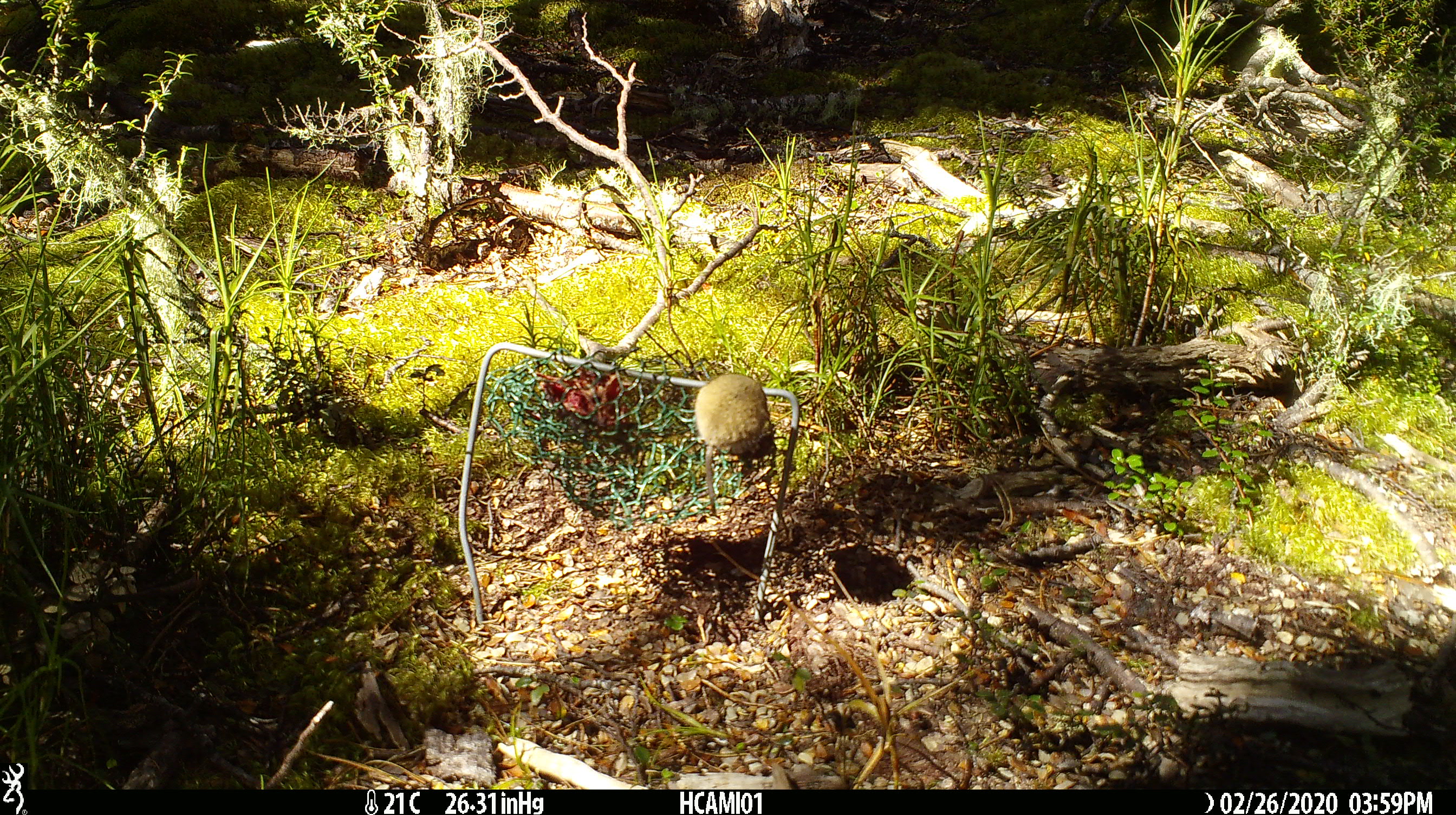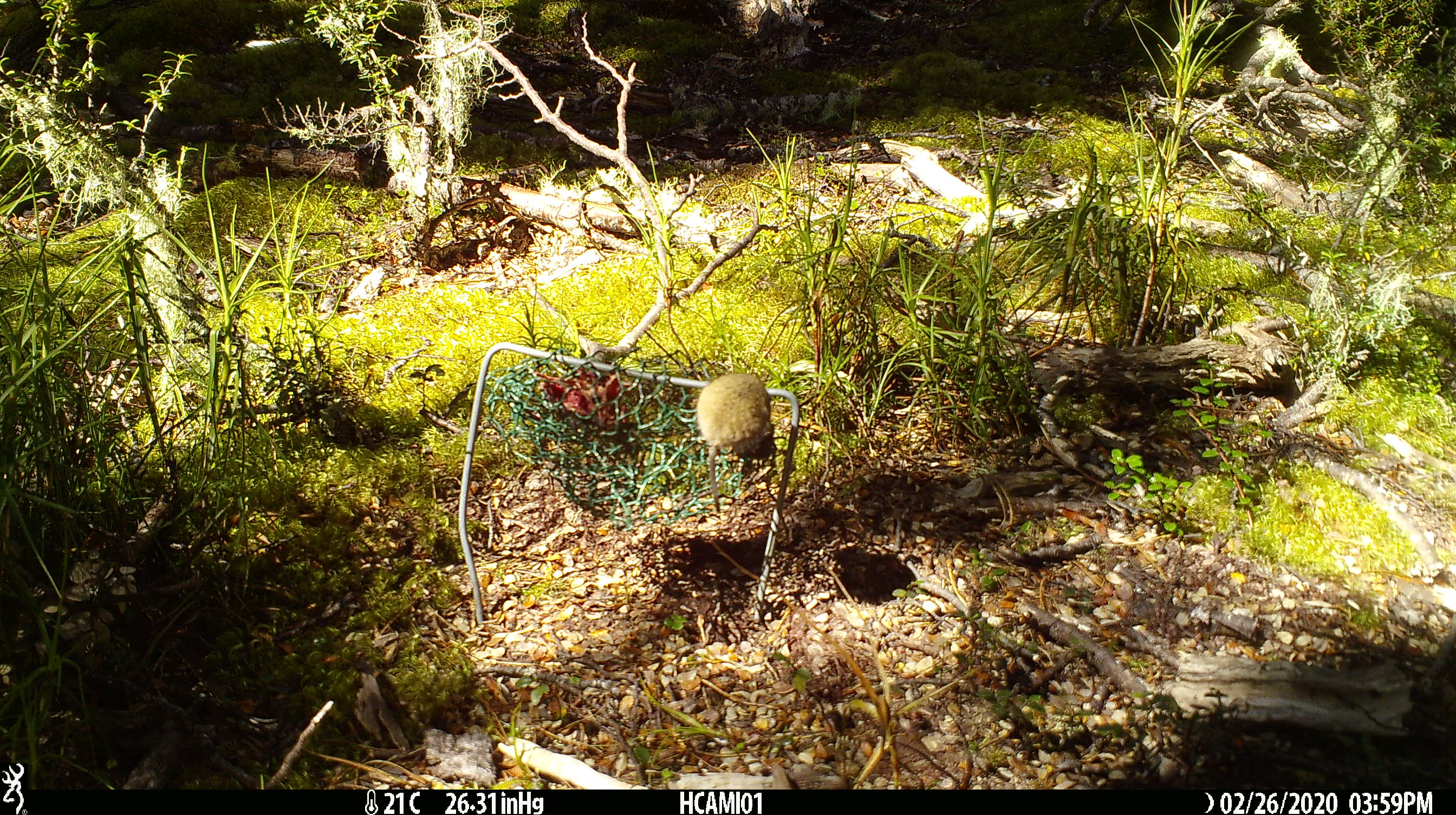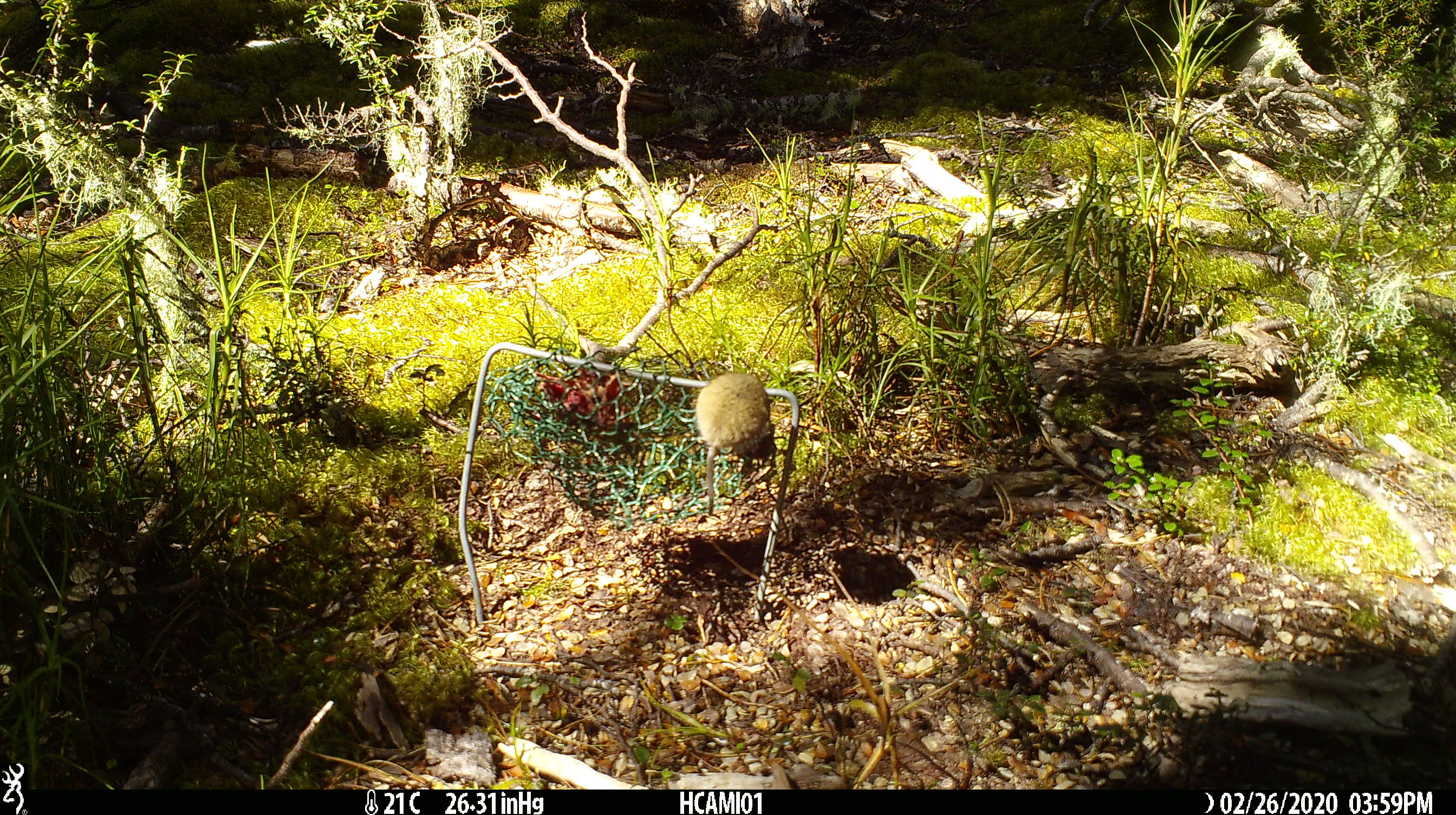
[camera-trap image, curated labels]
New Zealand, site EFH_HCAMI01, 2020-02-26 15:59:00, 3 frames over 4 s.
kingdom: Animalia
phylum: Chordata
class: Mammalia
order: Rodentia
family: Muridae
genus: Mus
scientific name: Mus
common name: mouse